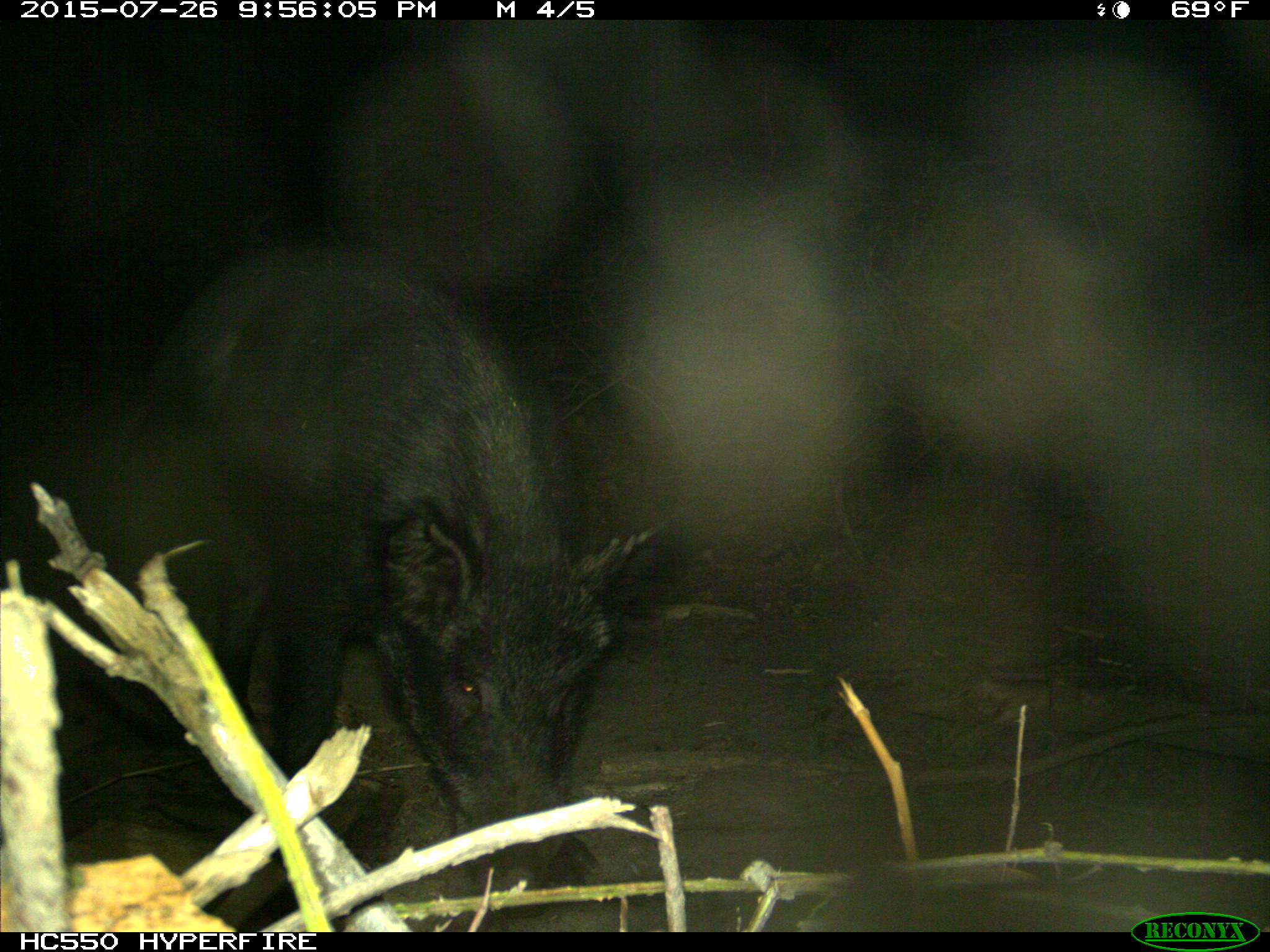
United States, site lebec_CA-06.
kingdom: Animalia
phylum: Chordata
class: Mammalia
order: Artiodactyla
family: Suidae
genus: Sus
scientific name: Sus scrofa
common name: wild boar